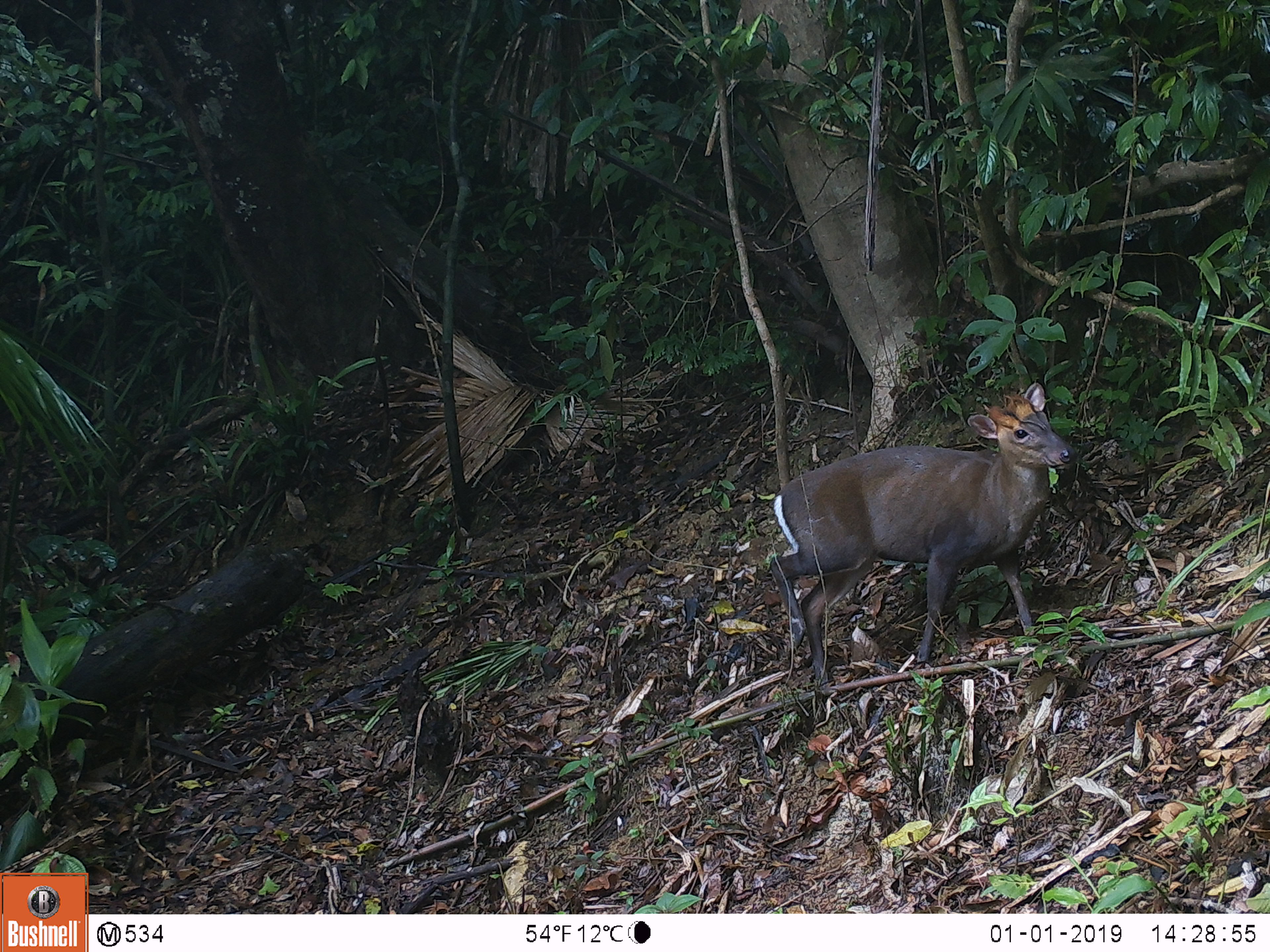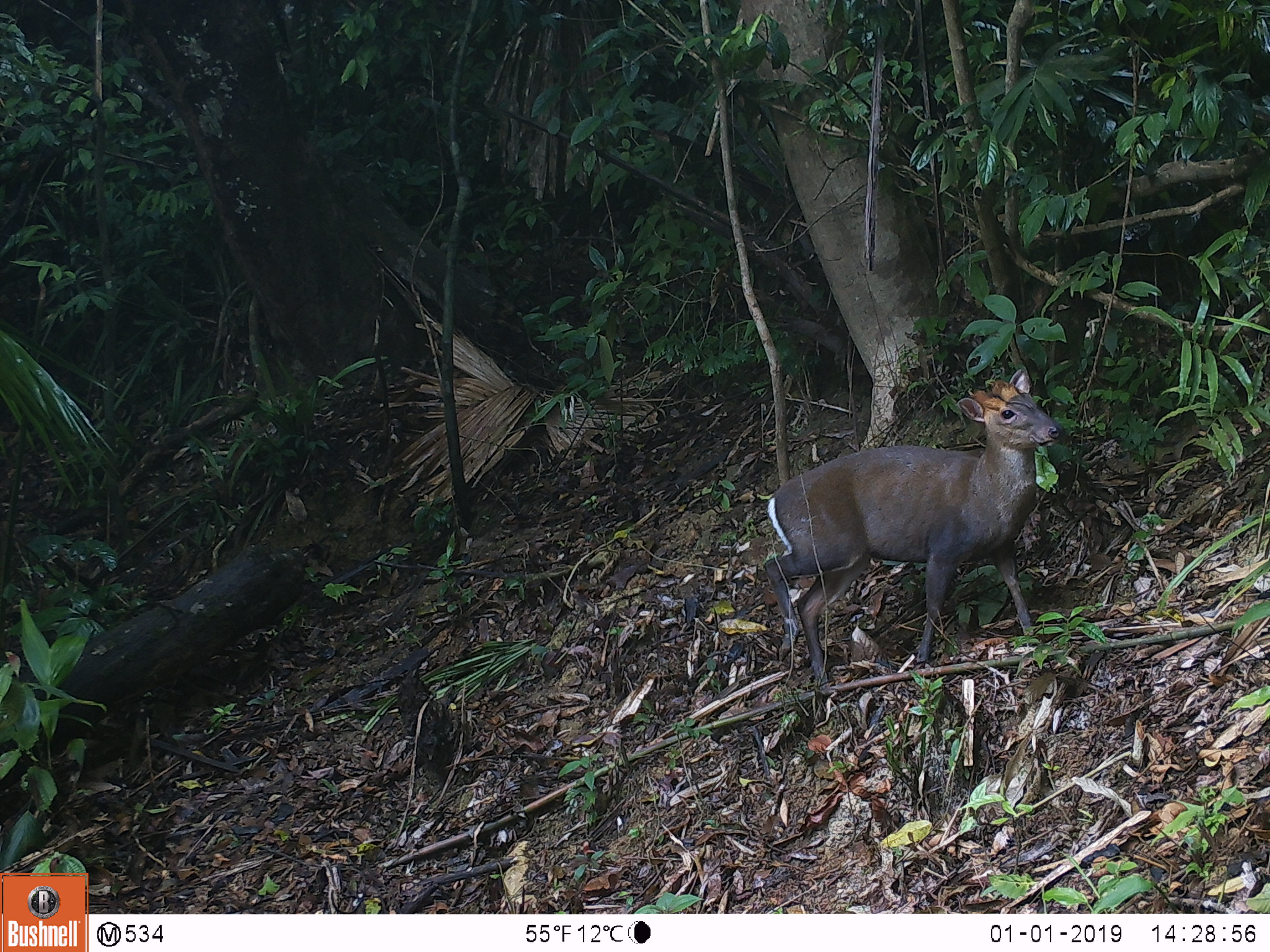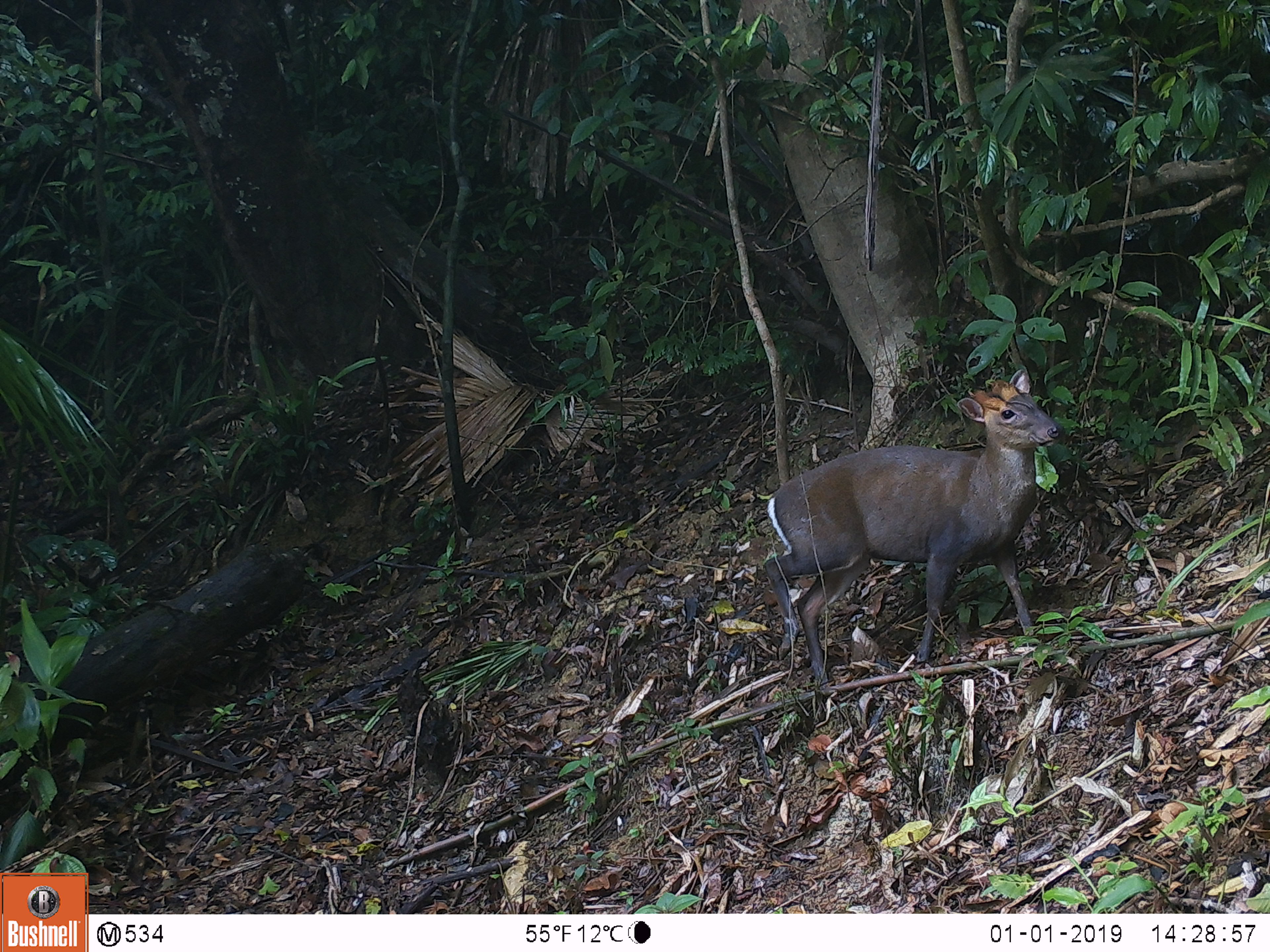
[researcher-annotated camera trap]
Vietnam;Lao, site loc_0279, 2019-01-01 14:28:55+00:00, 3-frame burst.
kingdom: Animalia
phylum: Chordata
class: Mammalia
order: Artiodactyla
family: Cervidae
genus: Muntiacus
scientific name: Muntiacus rooseveltorum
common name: roosevelt's muntjac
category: roosevelts muntjac group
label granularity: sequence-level